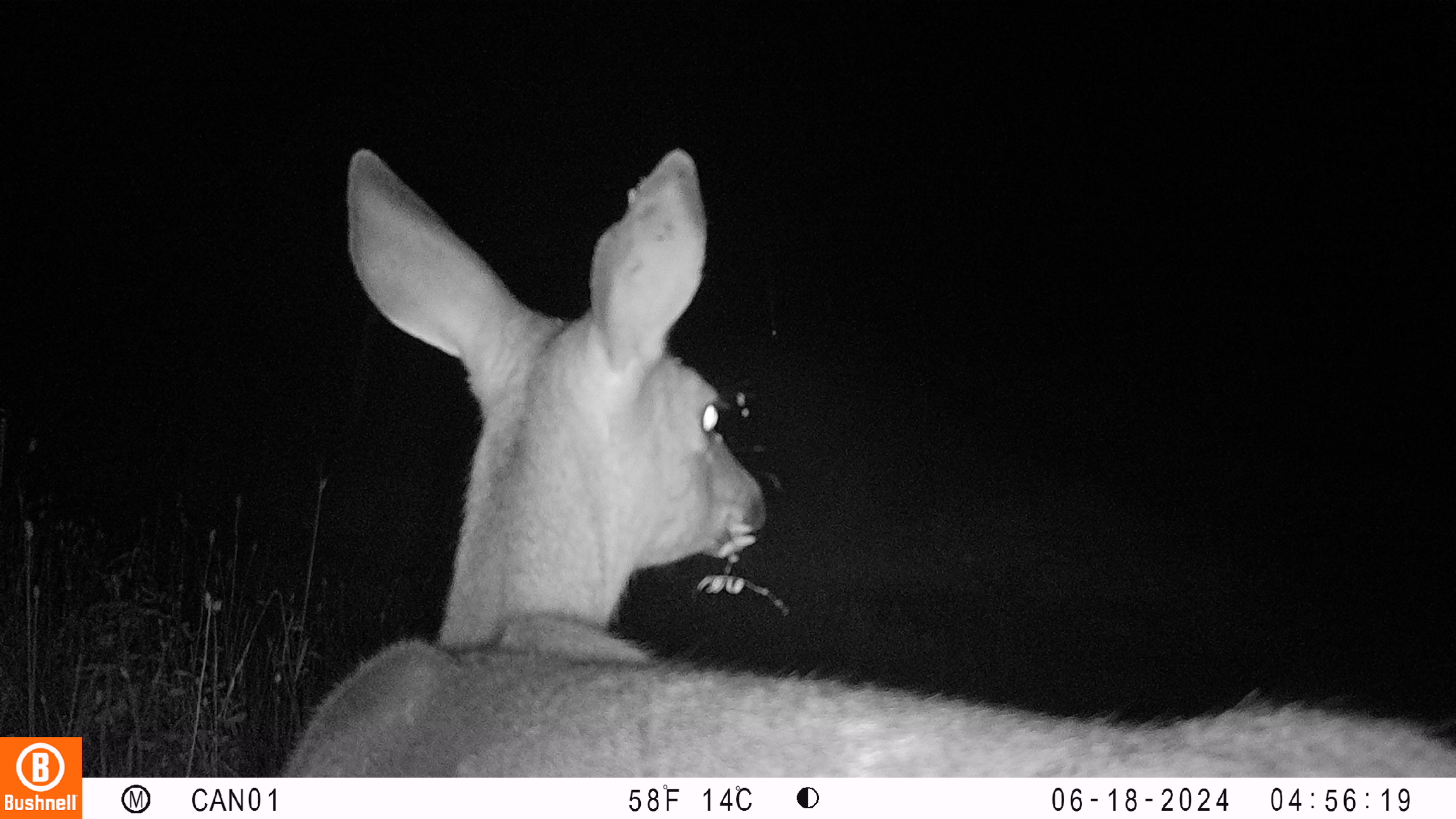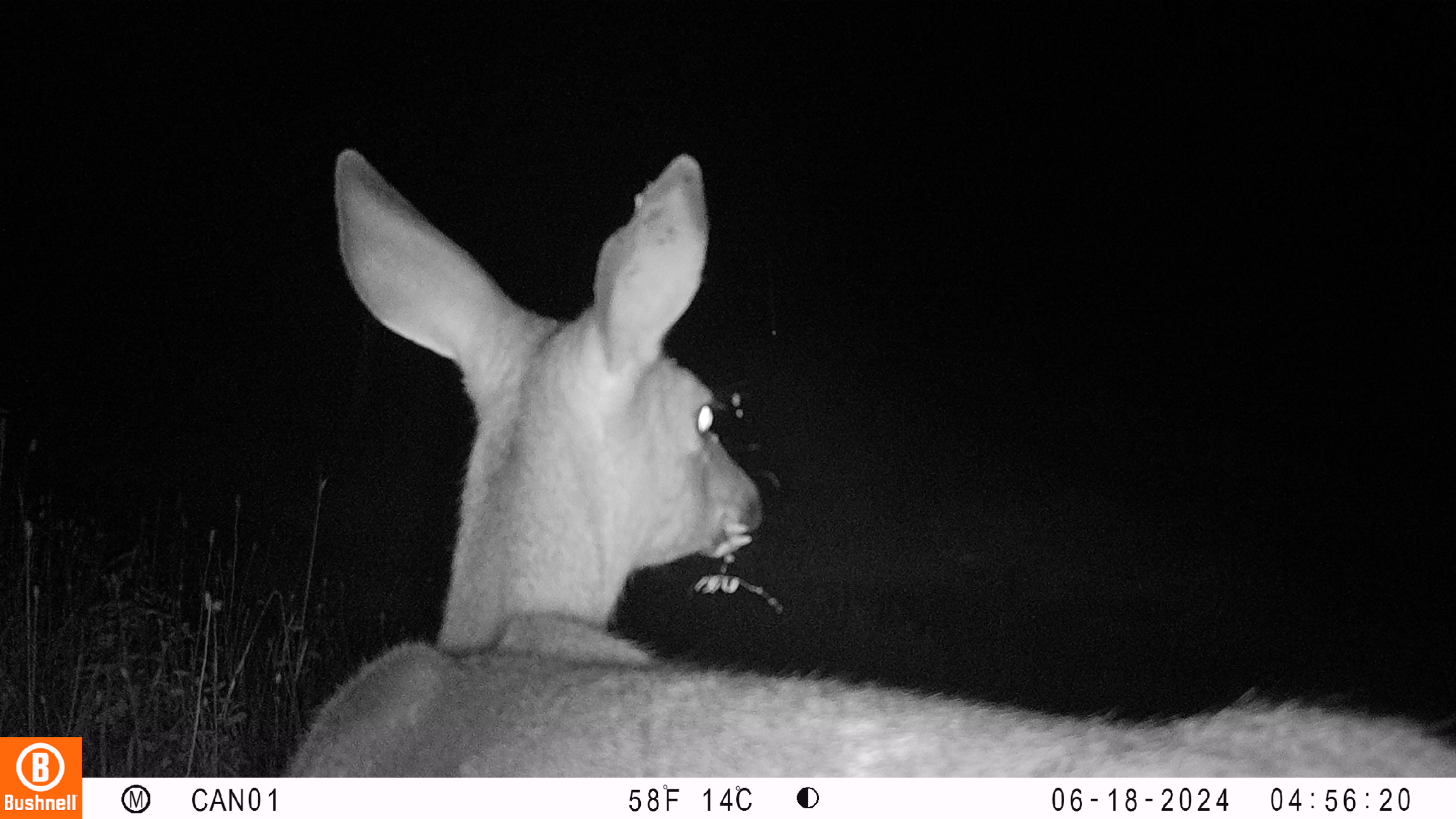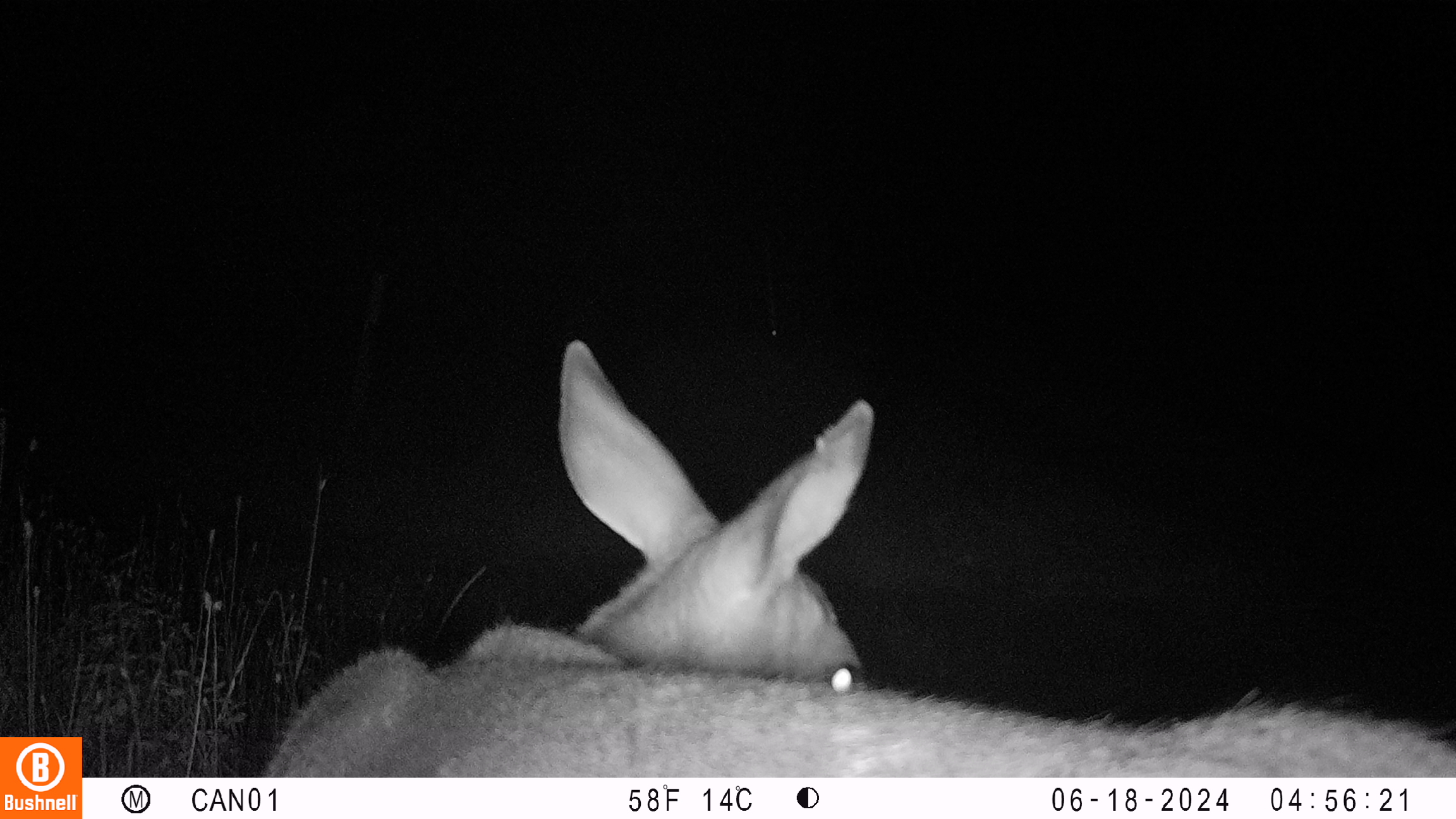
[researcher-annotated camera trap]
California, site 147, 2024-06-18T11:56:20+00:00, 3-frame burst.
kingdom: Animalia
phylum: Chordata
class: Mammalia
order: Artiodactyla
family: Cervidae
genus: Odocoileus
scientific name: Odocoileus hemionus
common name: mule deer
Mule deer (Odocoileus hemionus).